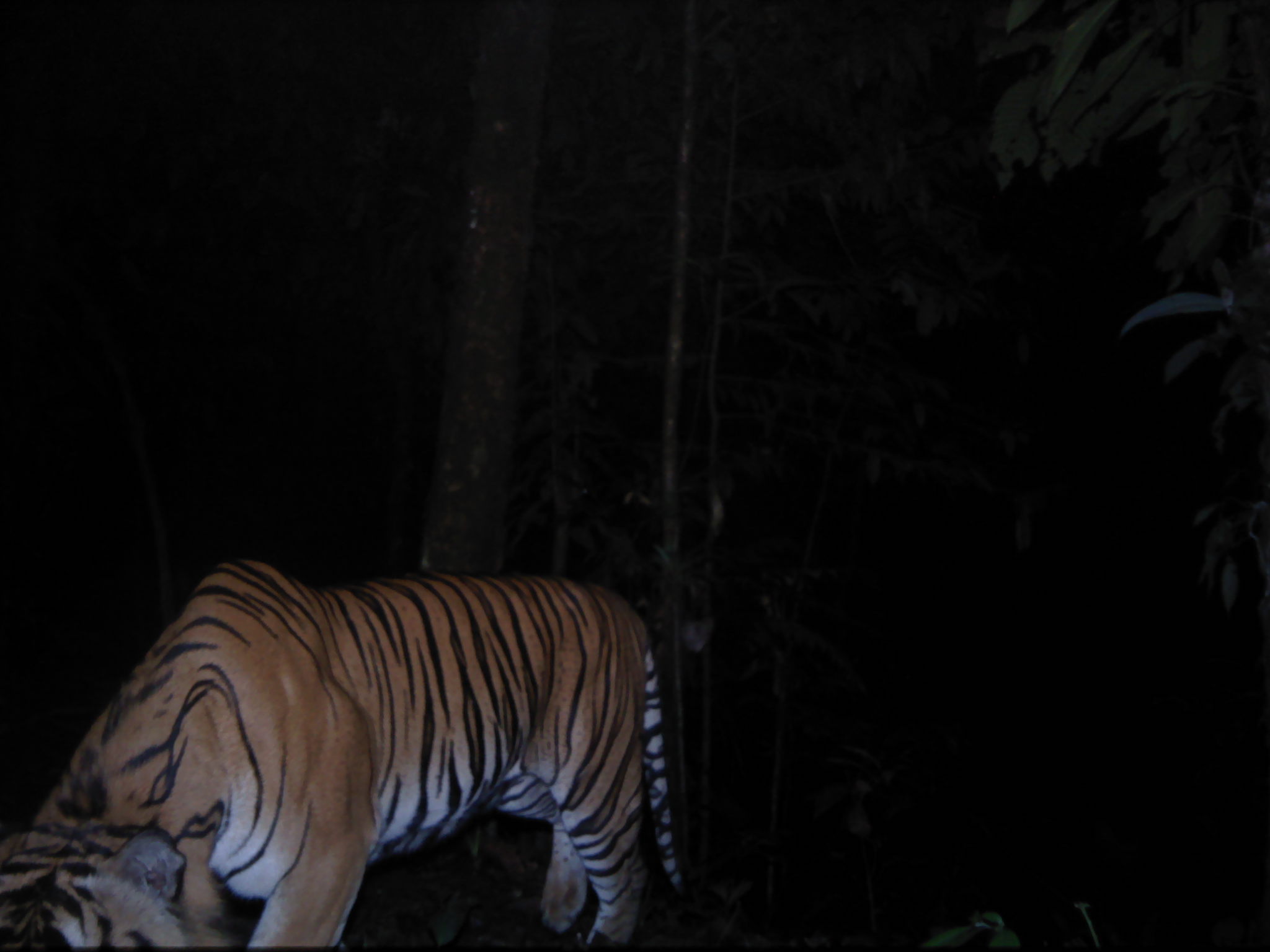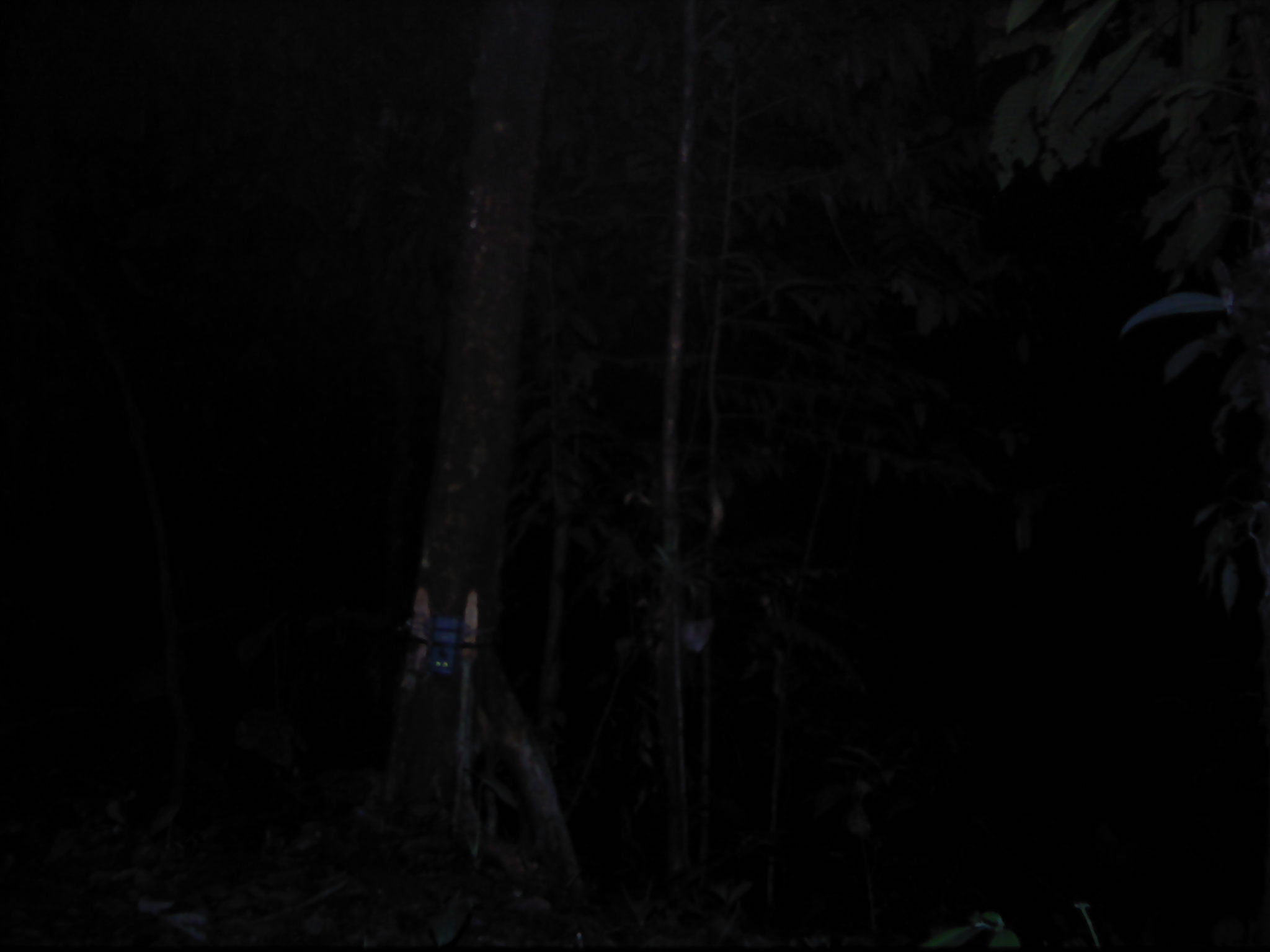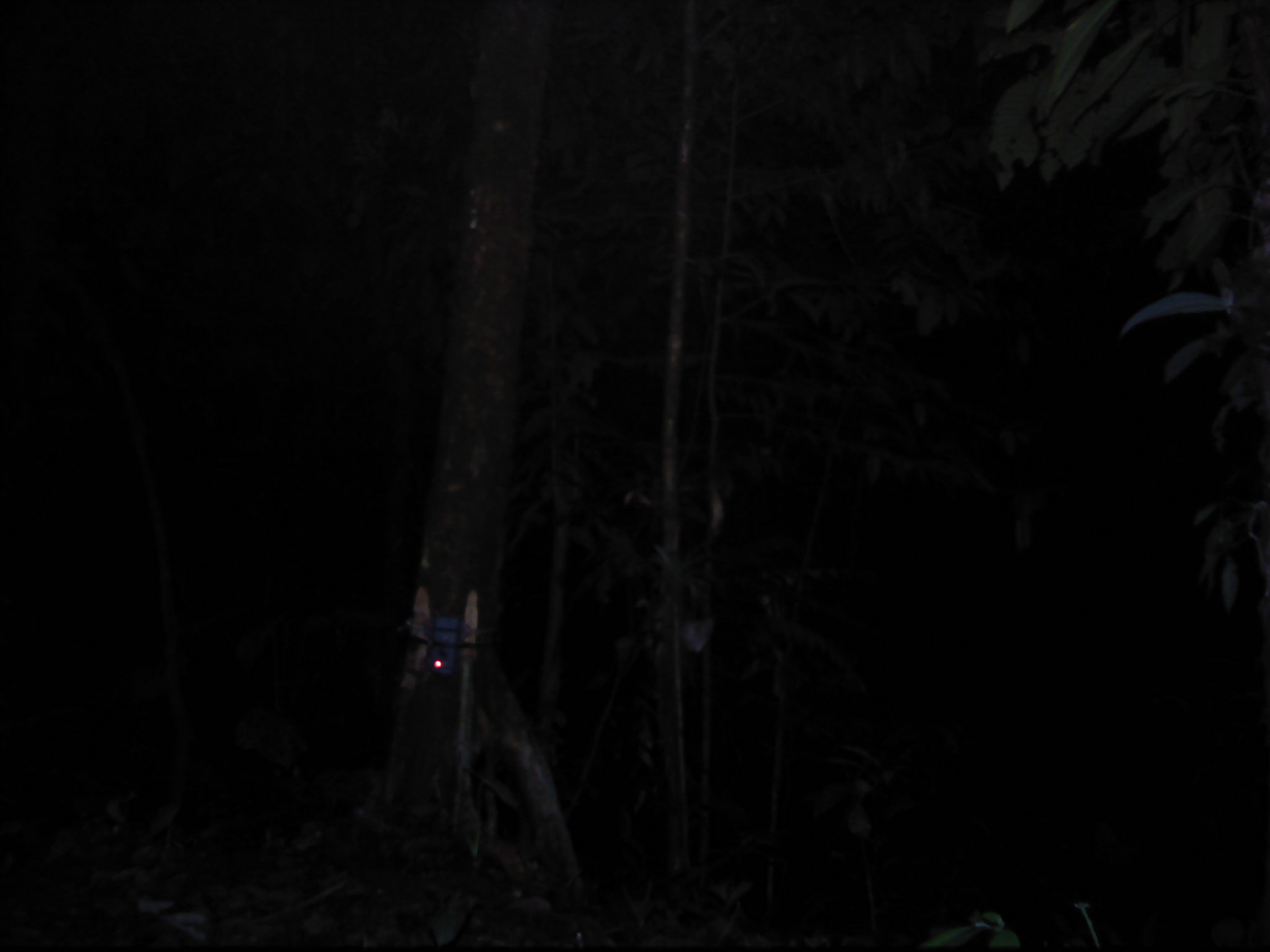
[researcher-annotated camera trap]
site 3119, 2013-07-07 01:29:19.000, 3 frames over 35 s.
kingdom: Animalia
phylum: Chordata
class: Mammalia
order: Carnivora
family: Felidae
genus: Panthera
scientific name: Panthera tigris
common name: tiger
Panthera tigris (tiger), count 1, age adult, sex male.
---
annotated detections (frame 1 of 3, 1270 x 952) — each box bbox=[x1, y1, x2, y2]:
panthera tigris: bbox=[0, 553, 691, 952]